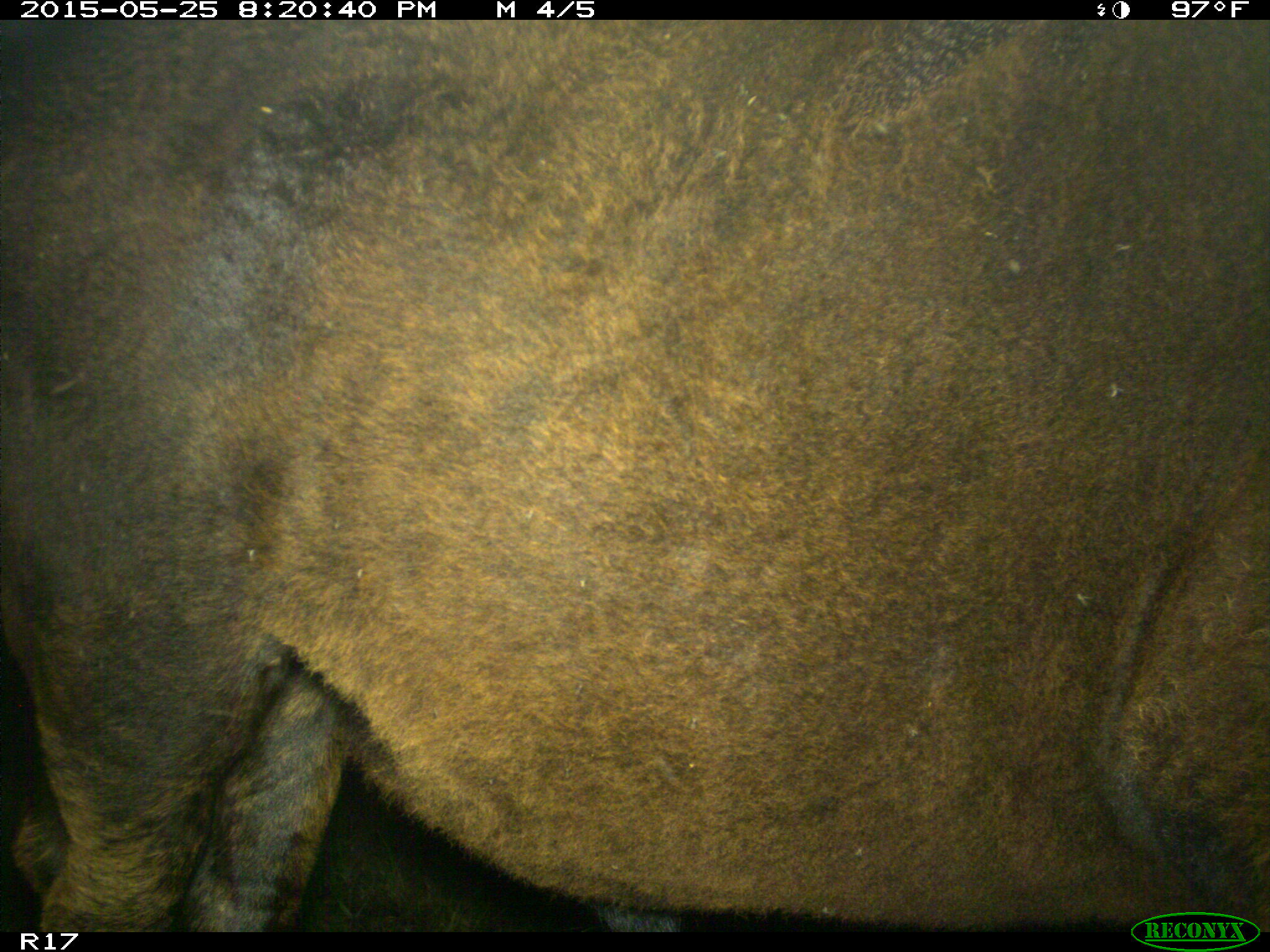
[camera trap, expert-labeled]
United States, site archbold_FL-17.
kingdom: Animalia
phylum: Chordata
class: Mammalia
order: Artiodactyla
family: Bovidae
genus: Bos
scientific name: Bos taurus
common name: domestic cow